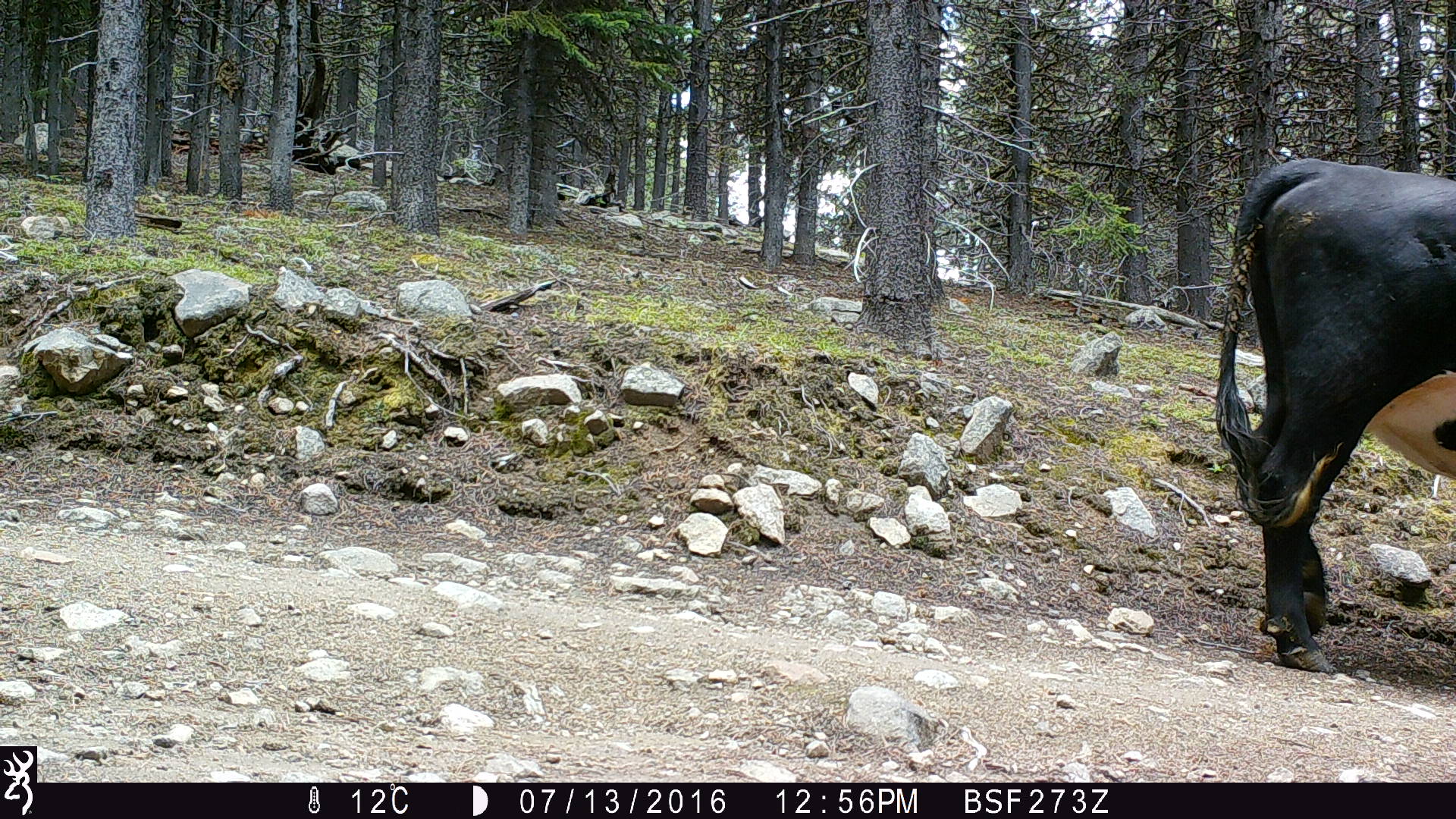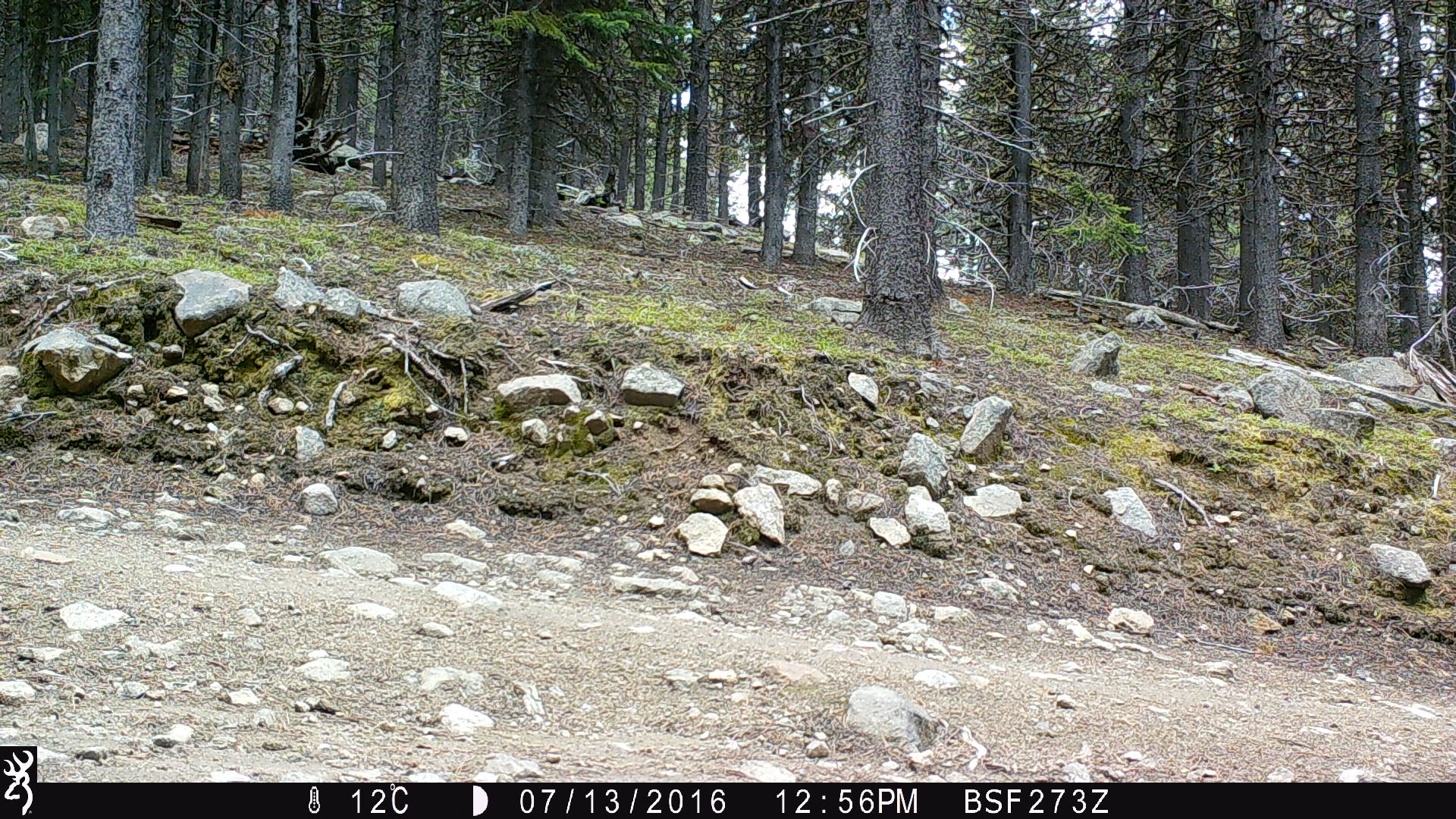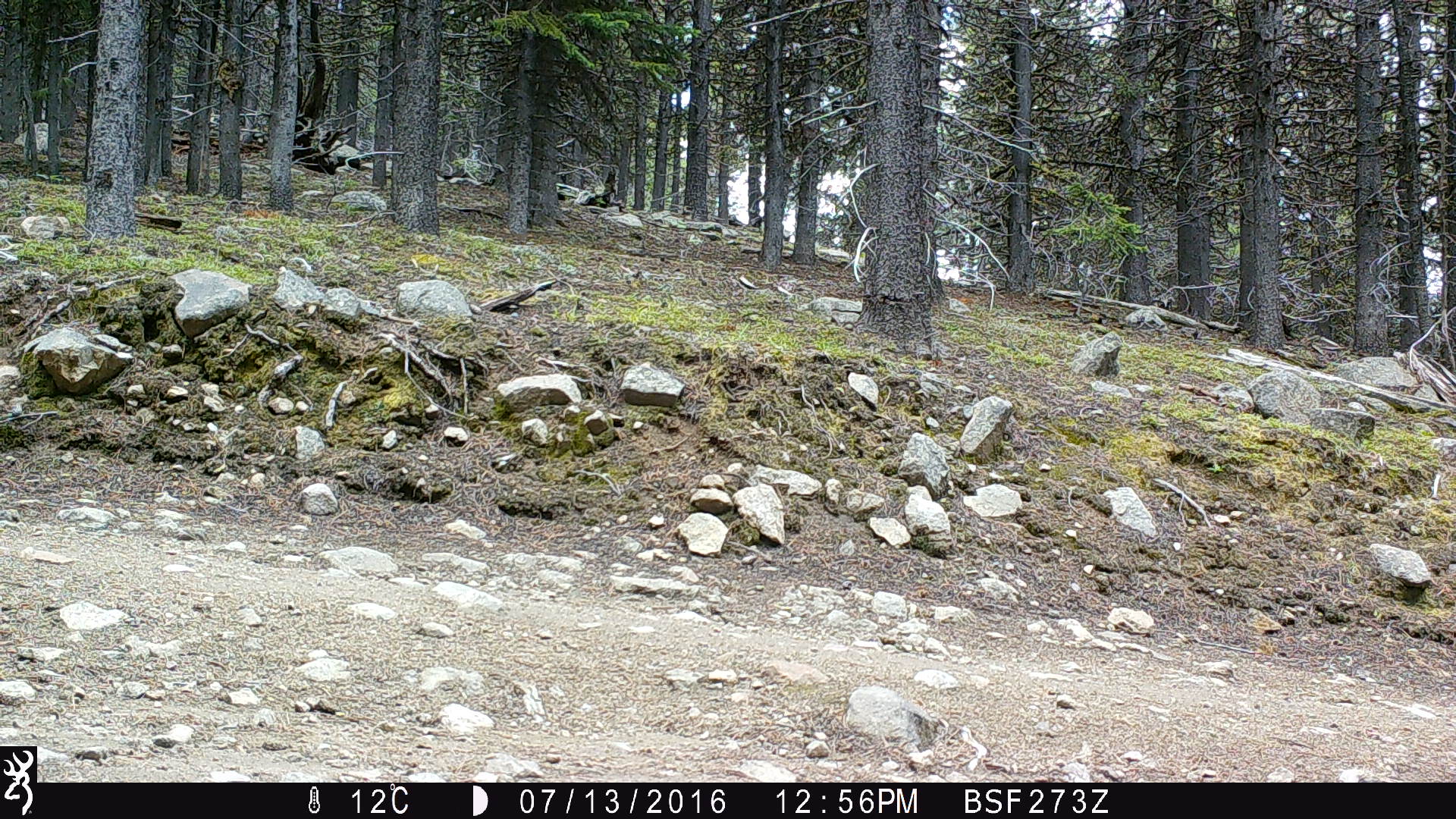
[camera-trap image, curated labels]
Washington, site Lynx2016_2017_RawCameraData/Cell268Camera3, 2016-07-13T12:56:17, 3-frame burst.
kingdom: Animalia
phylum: Chordata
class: Mammalia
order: Artiodactyla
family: Bovidae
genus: Bos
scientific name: Bos taurus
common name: domestic cattle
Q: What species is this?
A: Domestic cattle (Bos taurus).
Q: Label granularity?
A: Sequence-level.